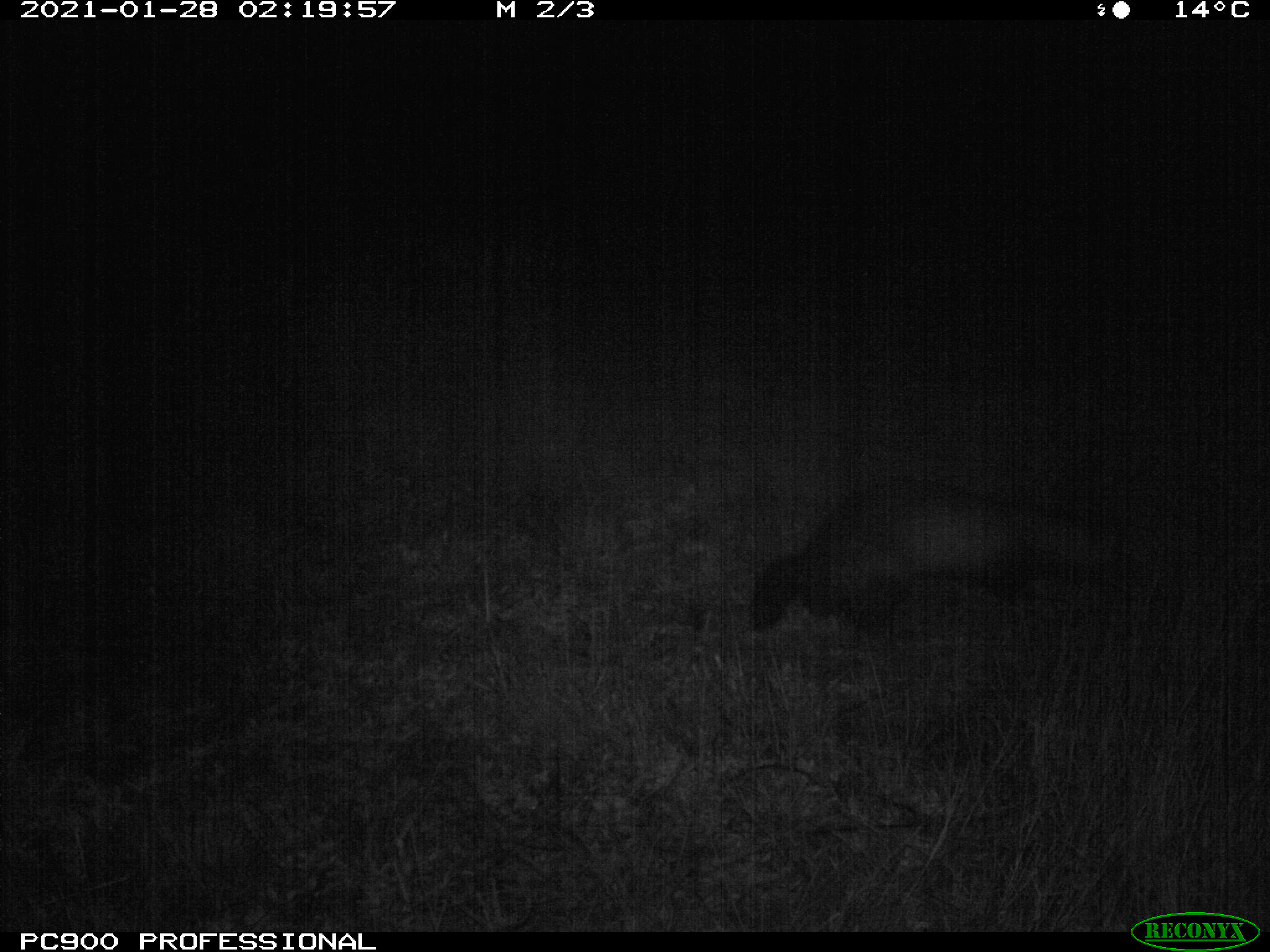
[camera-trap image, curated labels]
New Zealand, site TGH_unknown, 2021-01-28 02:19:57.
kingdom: Animalia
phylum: Chordata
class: Mammalia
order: Carnivora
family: Mustelidae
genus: Mustela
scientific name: Mustela furo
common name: ferret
Ferret (Mustela furo).